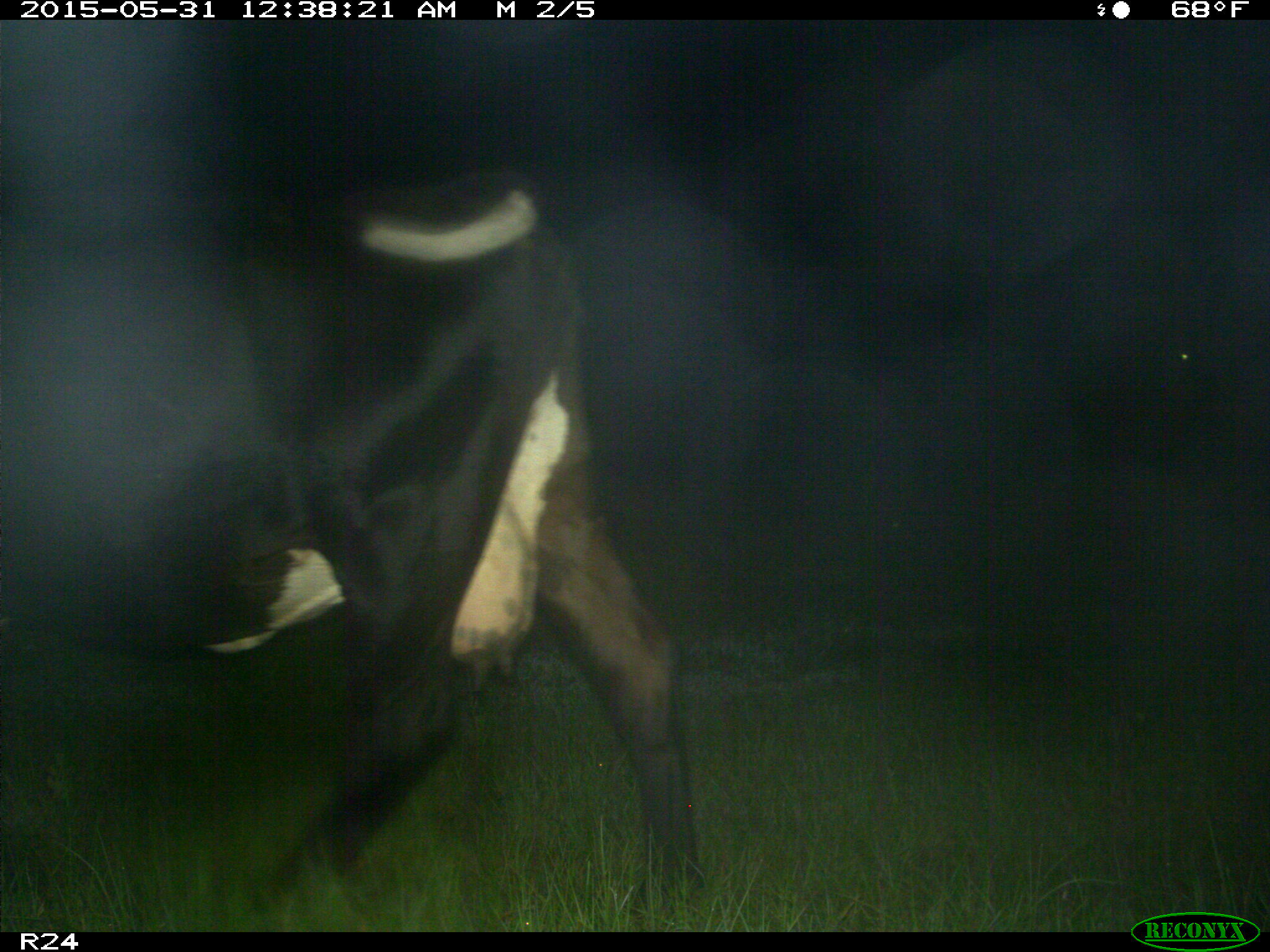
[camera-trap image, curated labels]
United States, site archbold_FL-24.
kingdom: Animalia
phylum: Chordata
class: Mammalia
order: Artiodactyla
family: Bovidae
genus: Bos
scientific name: Bos taurus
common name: domestic cow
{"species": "Bos taurus (domestic cow)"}